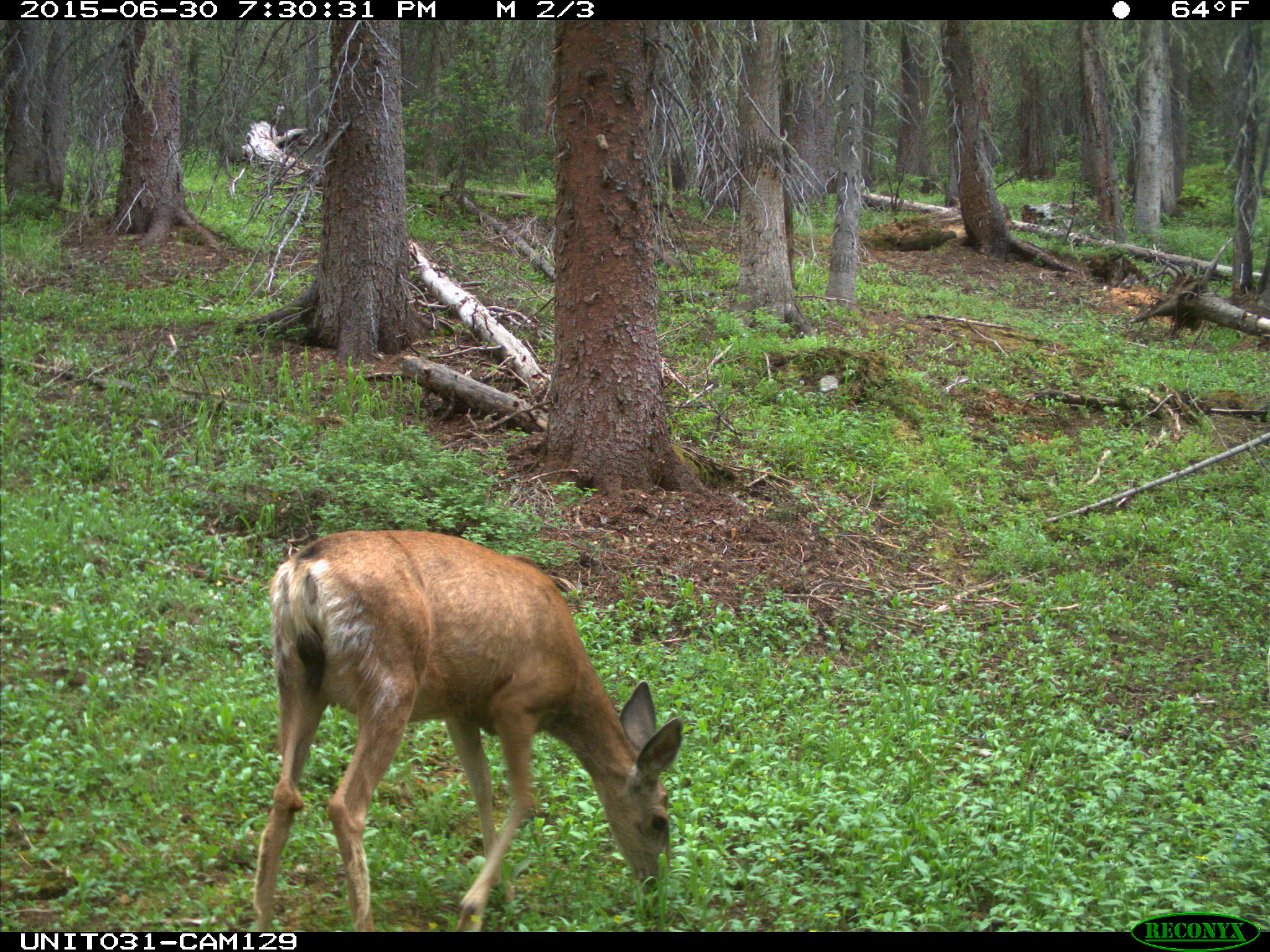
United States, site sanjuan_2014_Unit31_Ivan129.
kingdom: Animalia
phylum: Chordata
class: Mammalia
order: Artiodactyla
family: Cervidae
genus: Odocoileus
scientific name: Odocoileus hemionus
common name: mule deer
Odocoileus hemionus (mule deer).